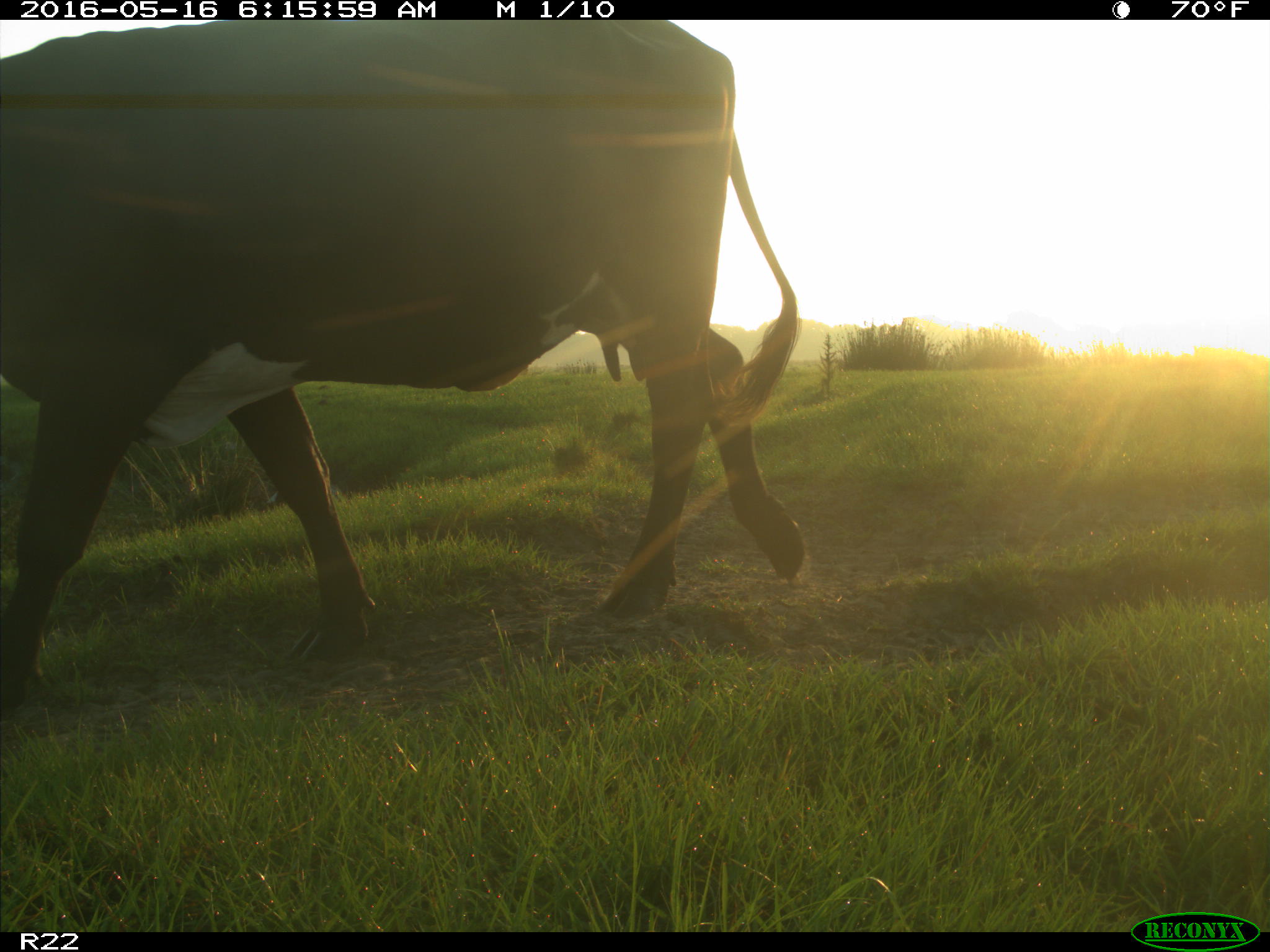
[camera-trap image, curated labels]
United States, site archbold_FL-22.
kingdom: Animalia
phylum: Chordata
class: Mammalia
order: Artiodactyla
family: Bovidae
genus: Bos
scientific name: Bos taurus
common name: domestic cow